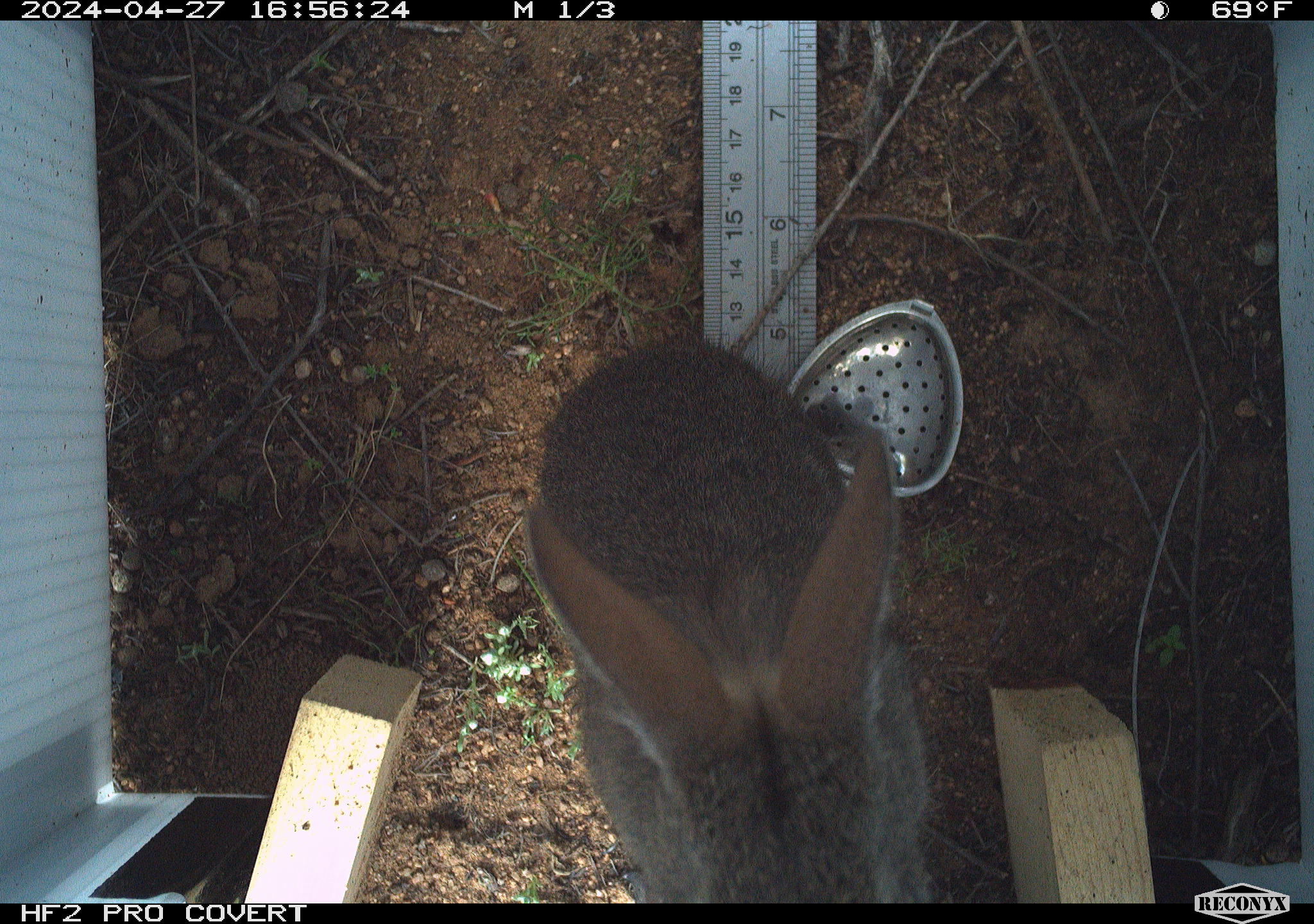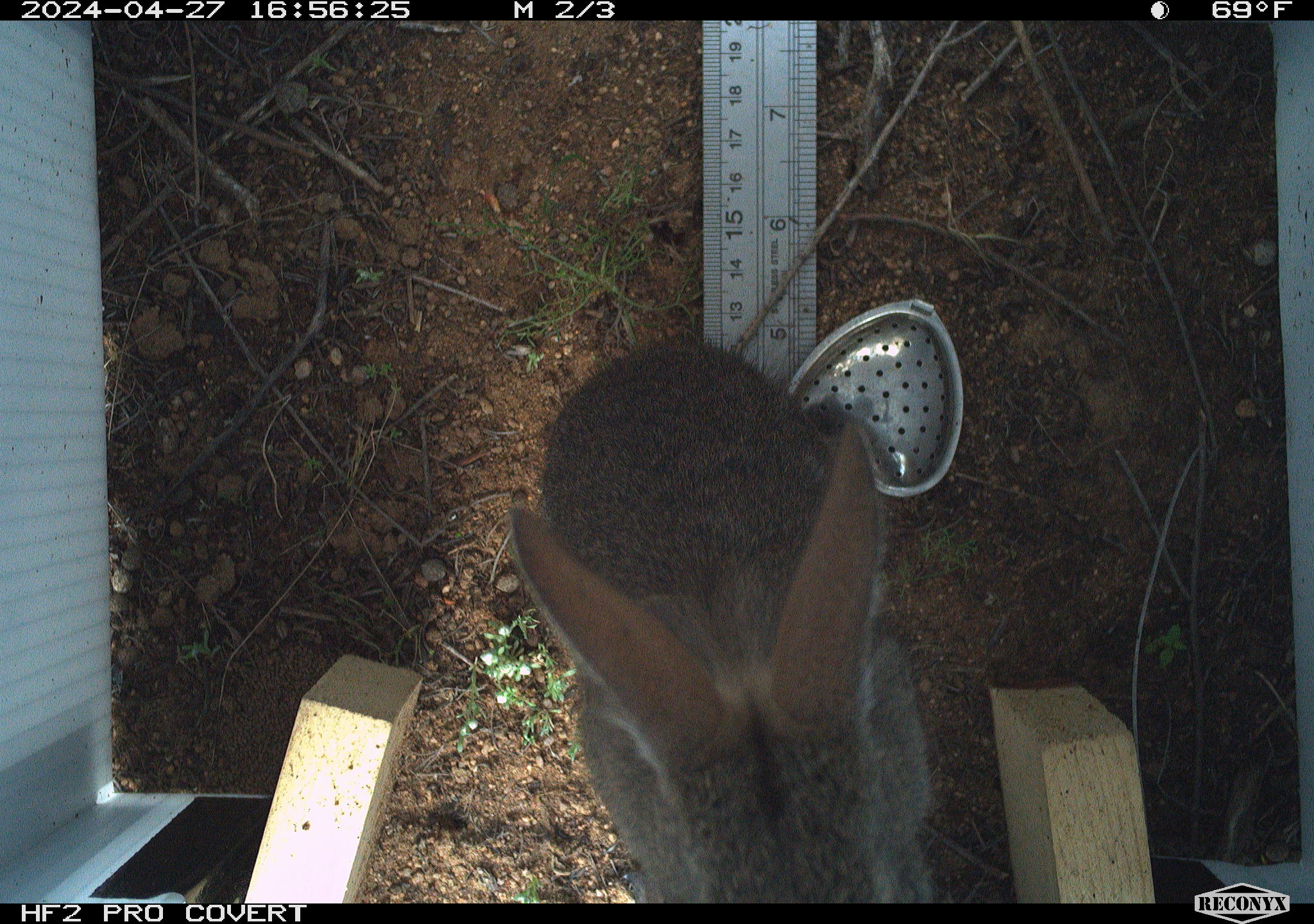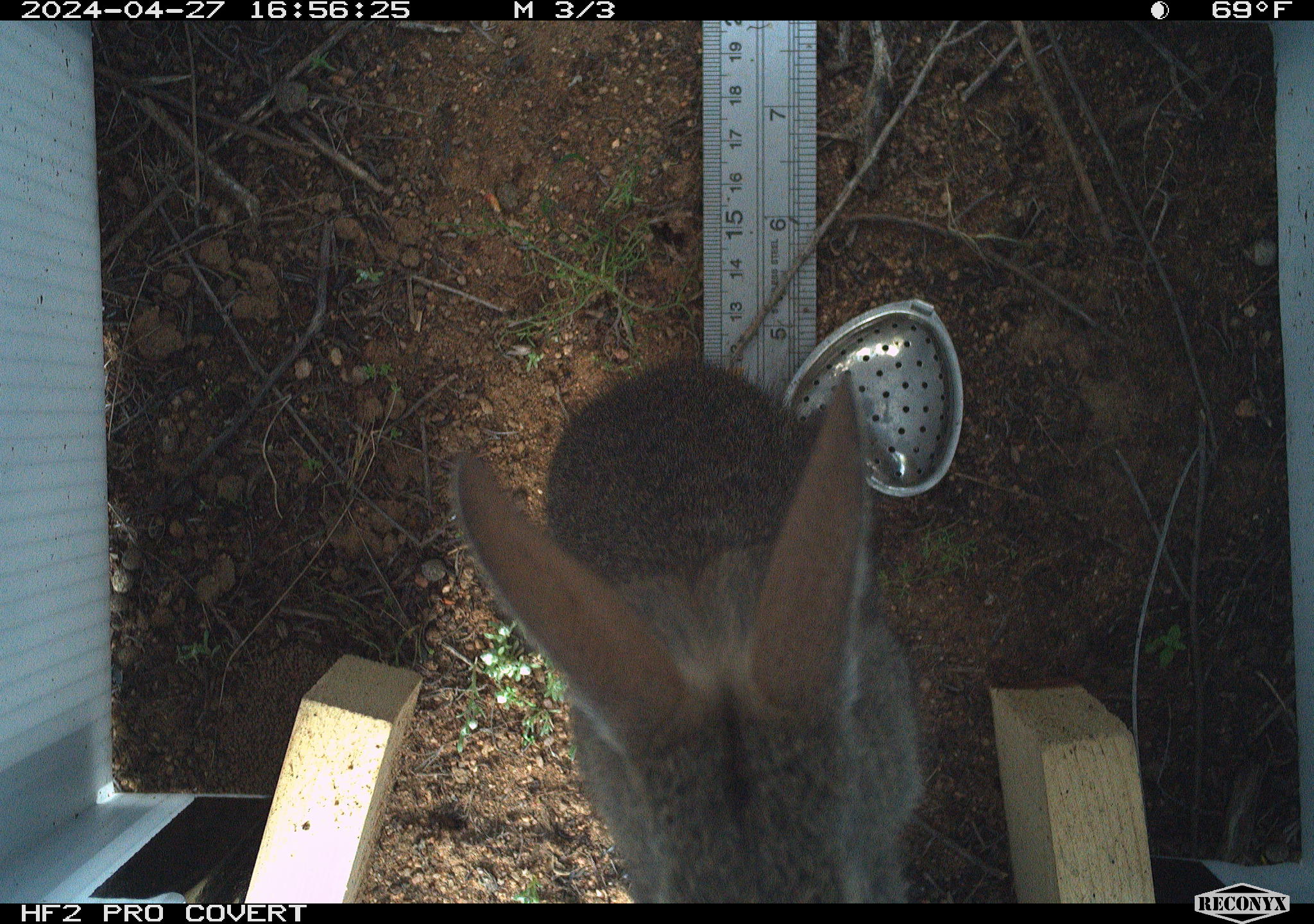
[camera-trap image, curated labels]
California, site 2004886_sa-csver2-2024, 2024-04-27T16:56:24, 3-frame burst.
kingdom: Animalia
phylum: Chordata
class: Mammalia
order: Lagomorpha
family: Leporidae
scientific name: Leporidae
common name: rabbit or hare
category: rabbit and hare family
Rabbit and hare family (rabbit or hare) (Leporidae).